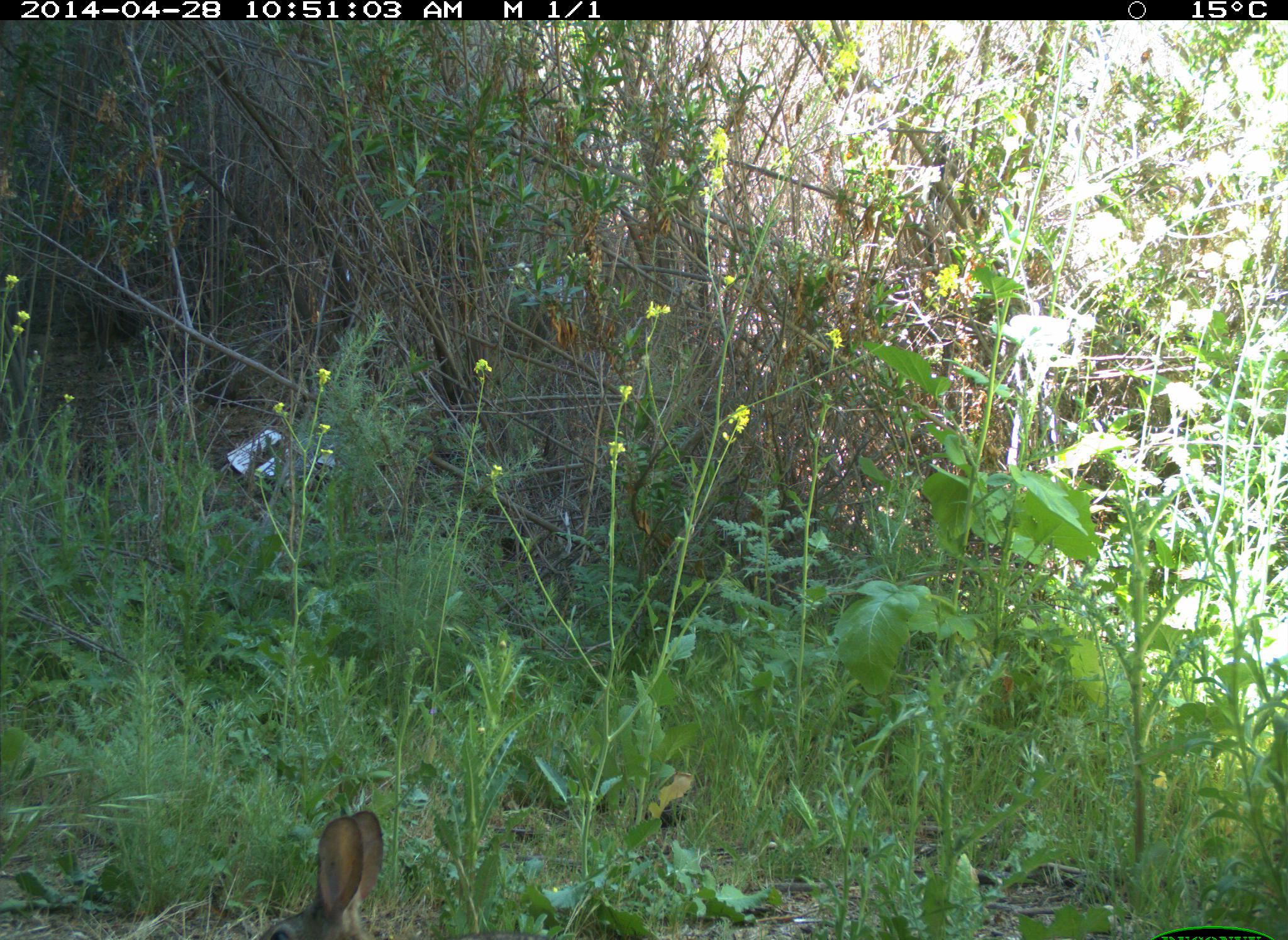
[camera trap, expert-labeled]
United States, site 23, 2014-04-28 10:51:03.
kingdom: Animalia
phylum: Chordata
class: Mammalia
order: Lagomorpha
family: Leporidae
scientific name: Leporidae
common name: rabbits and hares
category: rabbit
Rabbit (rabbits and hares) (Leporidae).